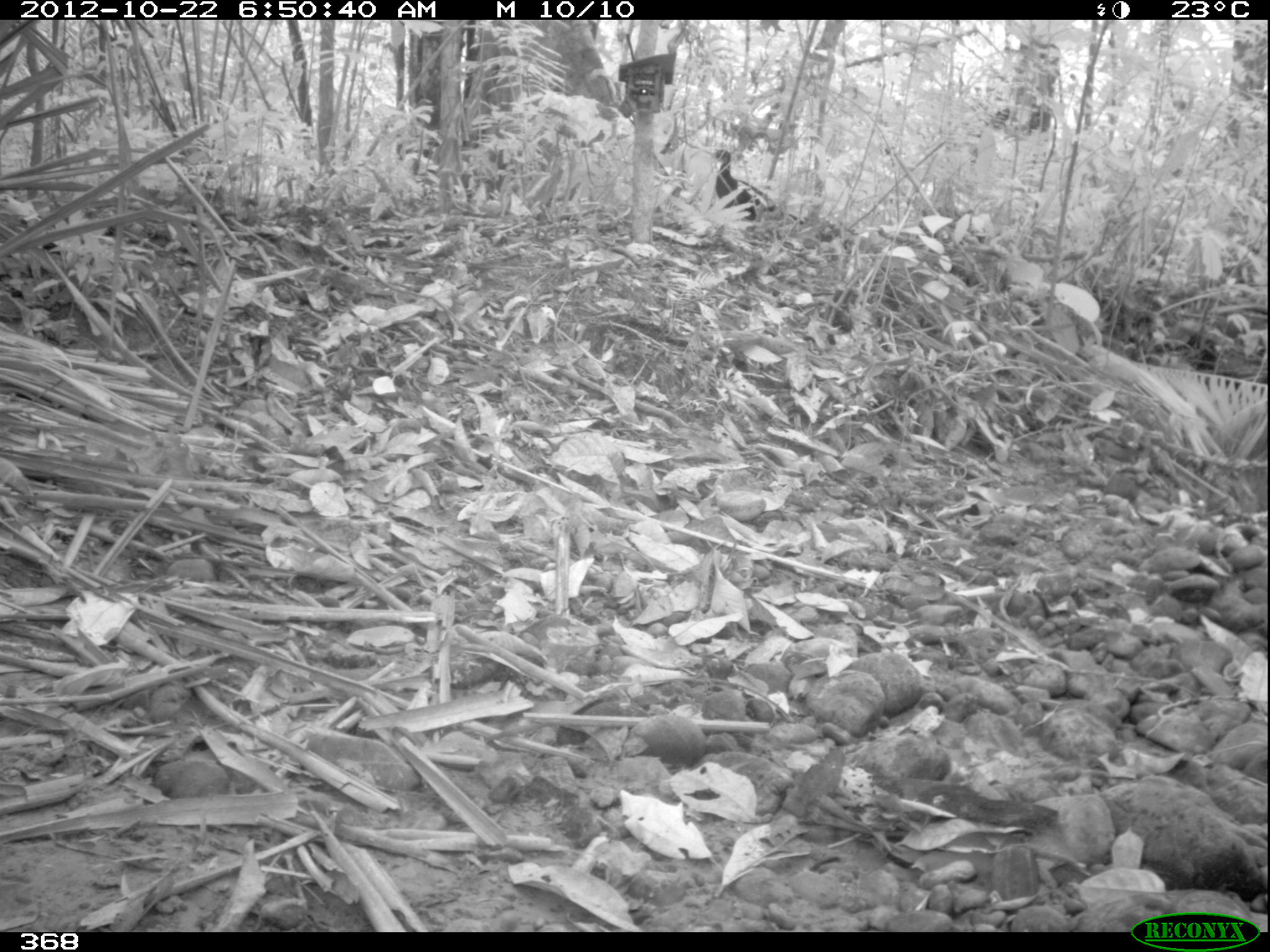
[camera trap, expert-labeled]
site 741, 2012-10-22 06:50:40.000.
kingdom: Animalia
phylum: Chordata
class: Aves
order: Galliformes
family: Cracidae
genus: Penelope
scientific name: Penelope jacquacu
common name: spix's guan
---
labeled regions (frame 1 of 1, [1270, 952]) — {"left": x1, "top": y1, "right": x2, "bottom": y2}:
penelope jacquacu: {"left": 712, "top": 148, "right": 804, "bottom": 225}